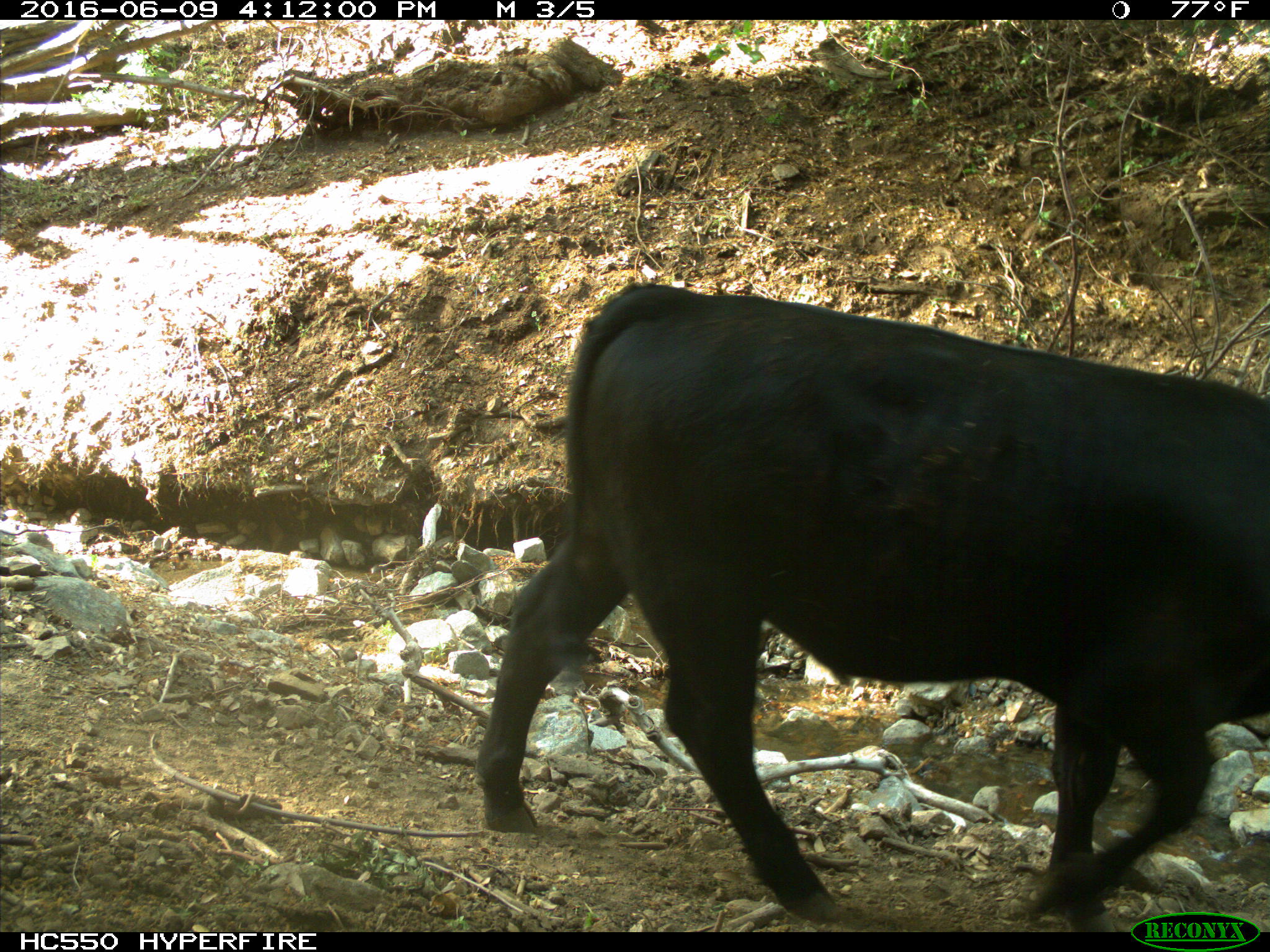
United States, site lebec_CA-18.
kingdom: Animalia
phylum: Chordata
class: Mammalia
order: Artiodactyla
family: Bovidae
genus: Bos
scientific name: Bos taurus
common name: domestic cow